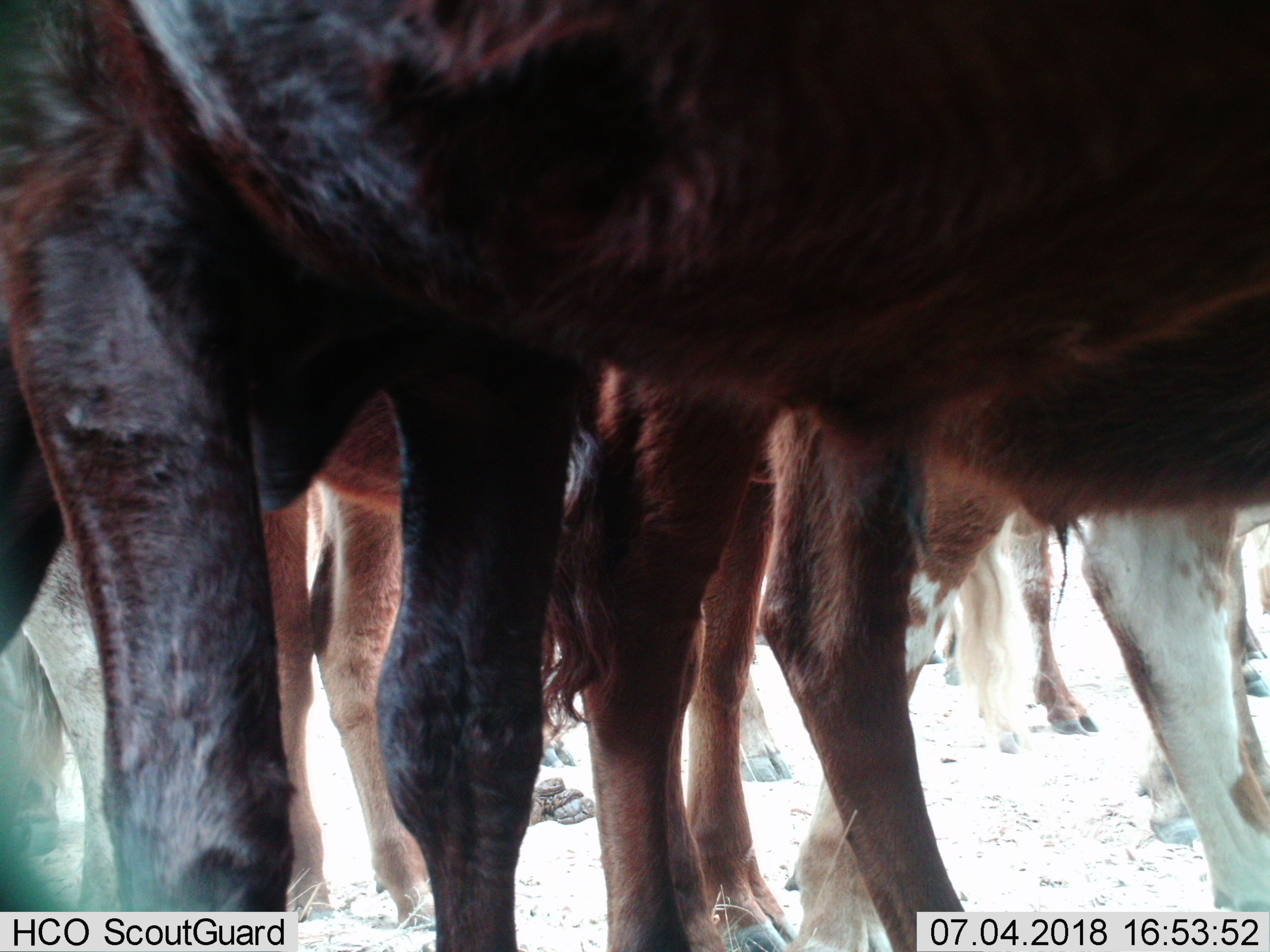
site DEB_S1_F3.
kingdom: Animalia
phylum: Chordata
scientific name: Vertebrata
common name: domestic animal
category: domesticanimal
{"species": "domesticanimal (domestic animal) (Vertebrata)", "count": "11-50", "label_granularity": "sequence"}